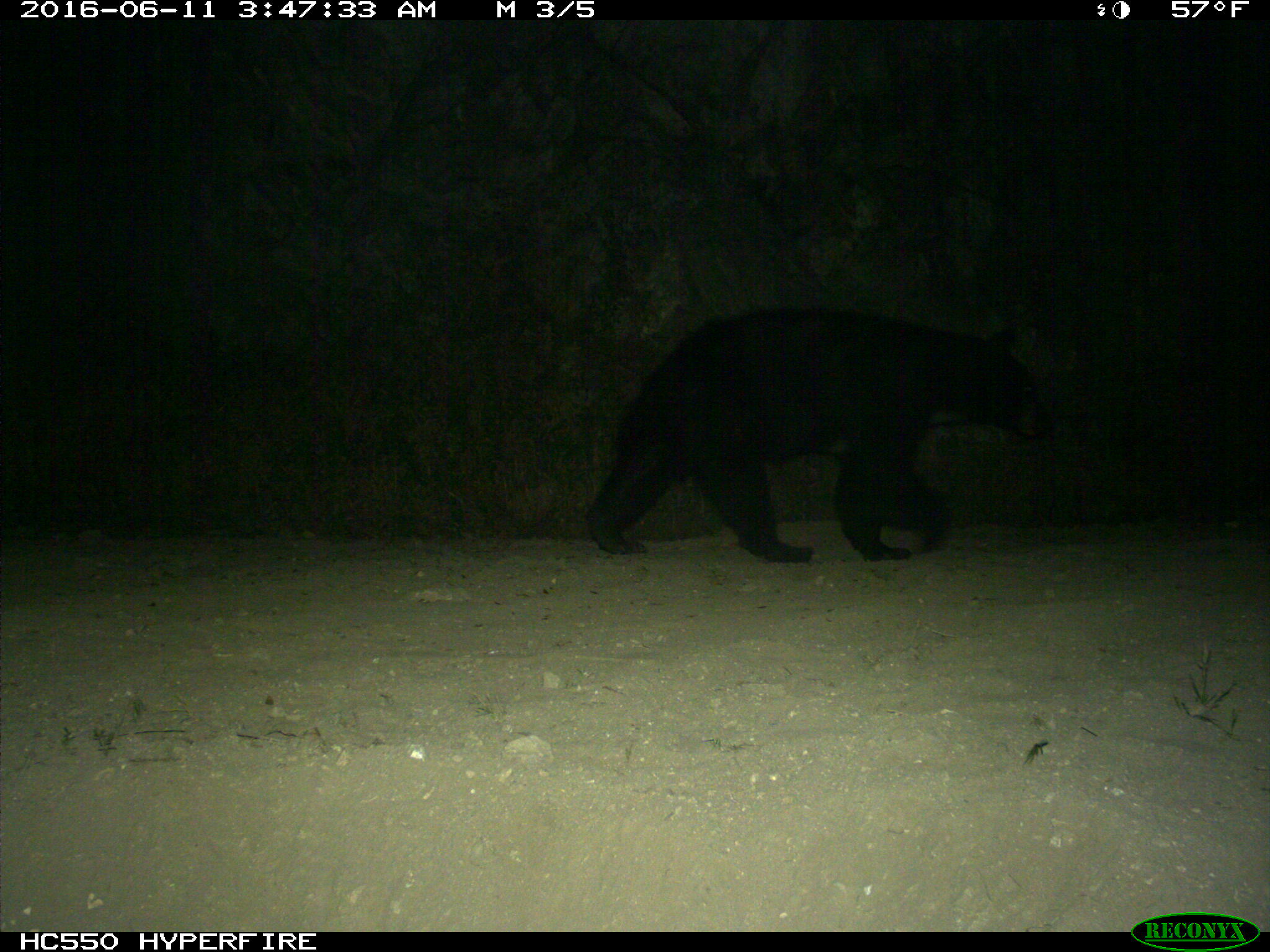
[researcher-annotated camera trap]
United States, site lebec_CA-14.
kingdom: Animalia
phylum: Chordata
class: Mammalia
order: Carnivora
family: Ursidae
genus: Ursus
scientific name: Ursus americanus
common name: american black bear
Ursus americanus (american black bear).